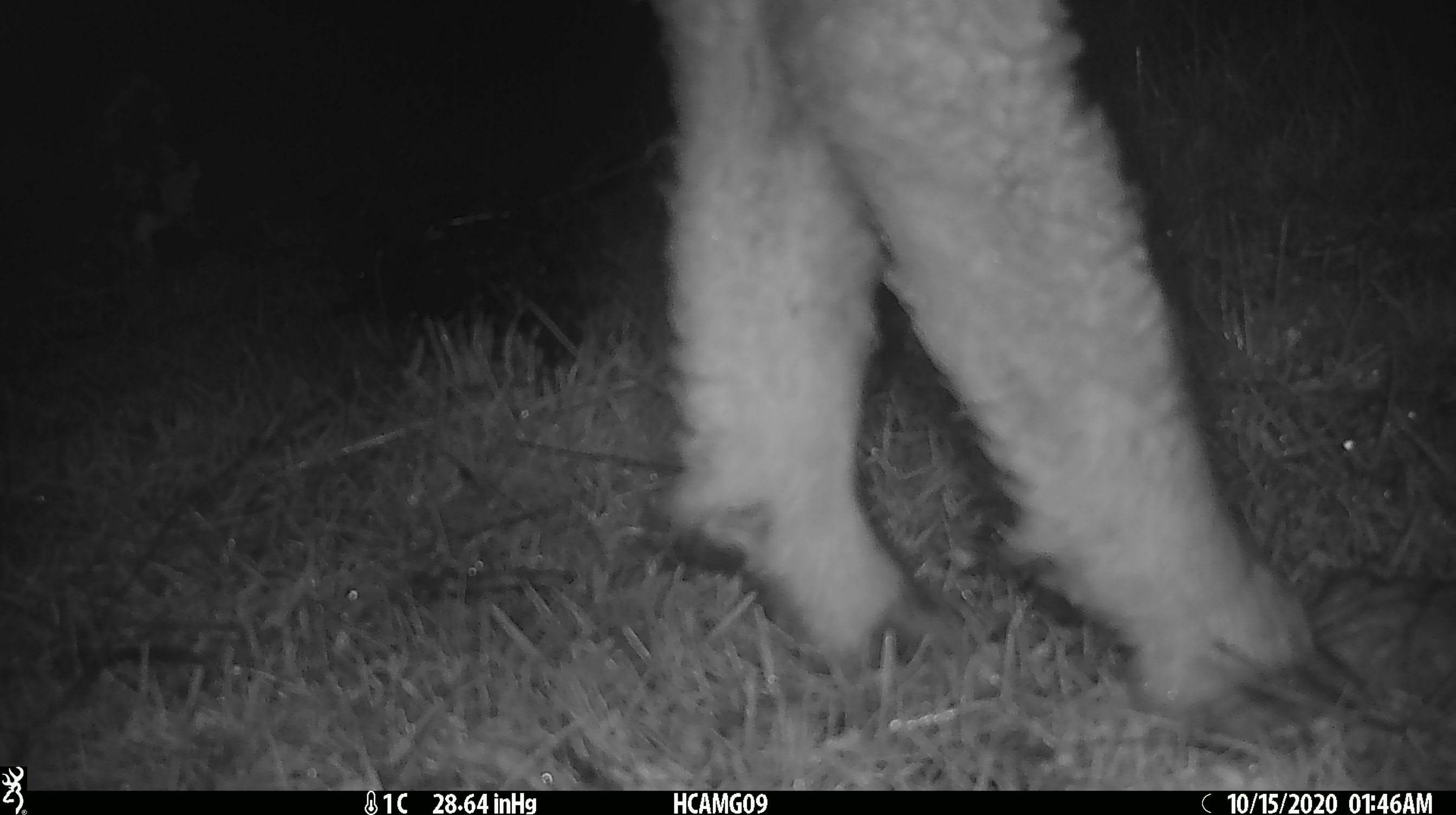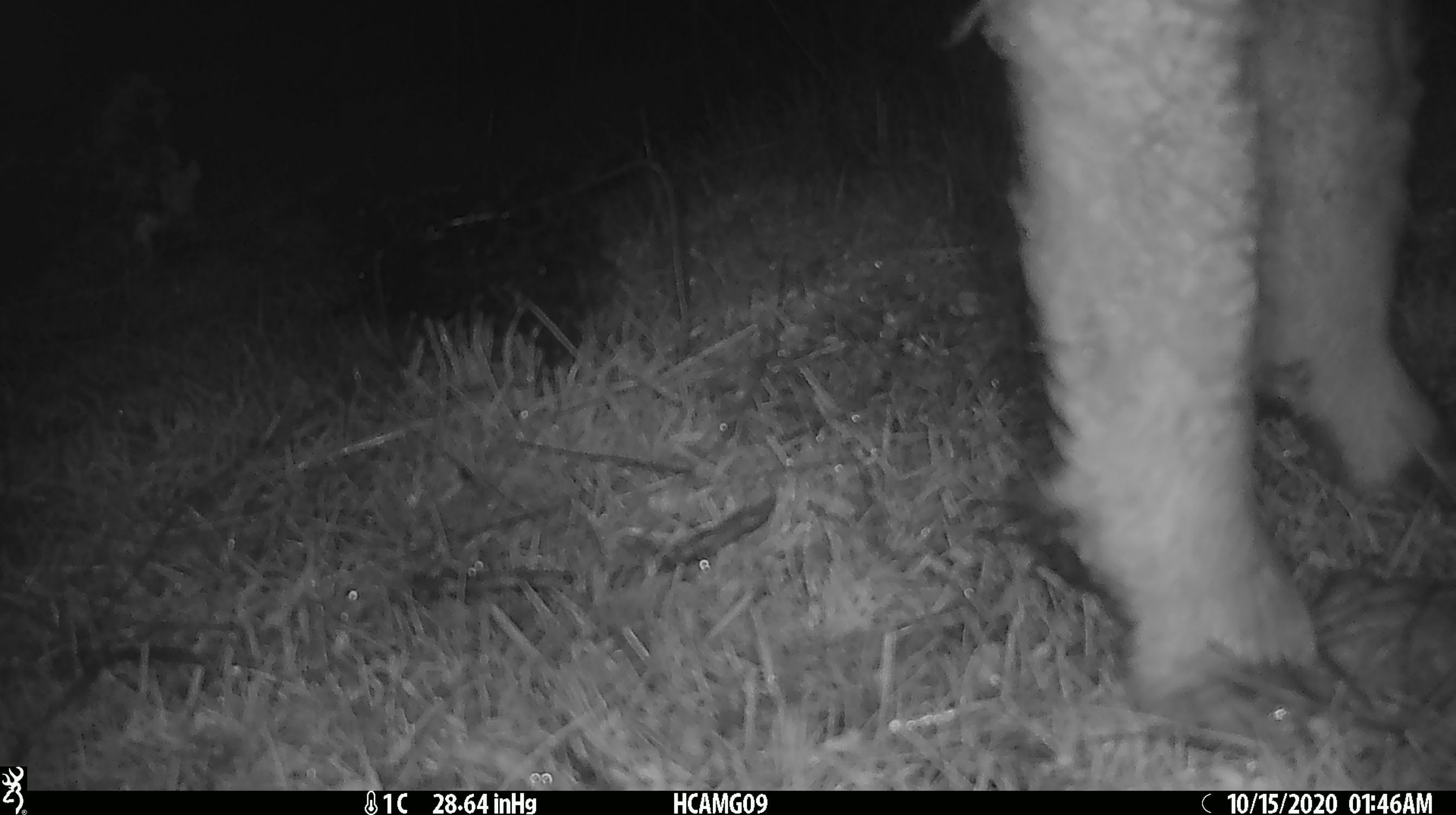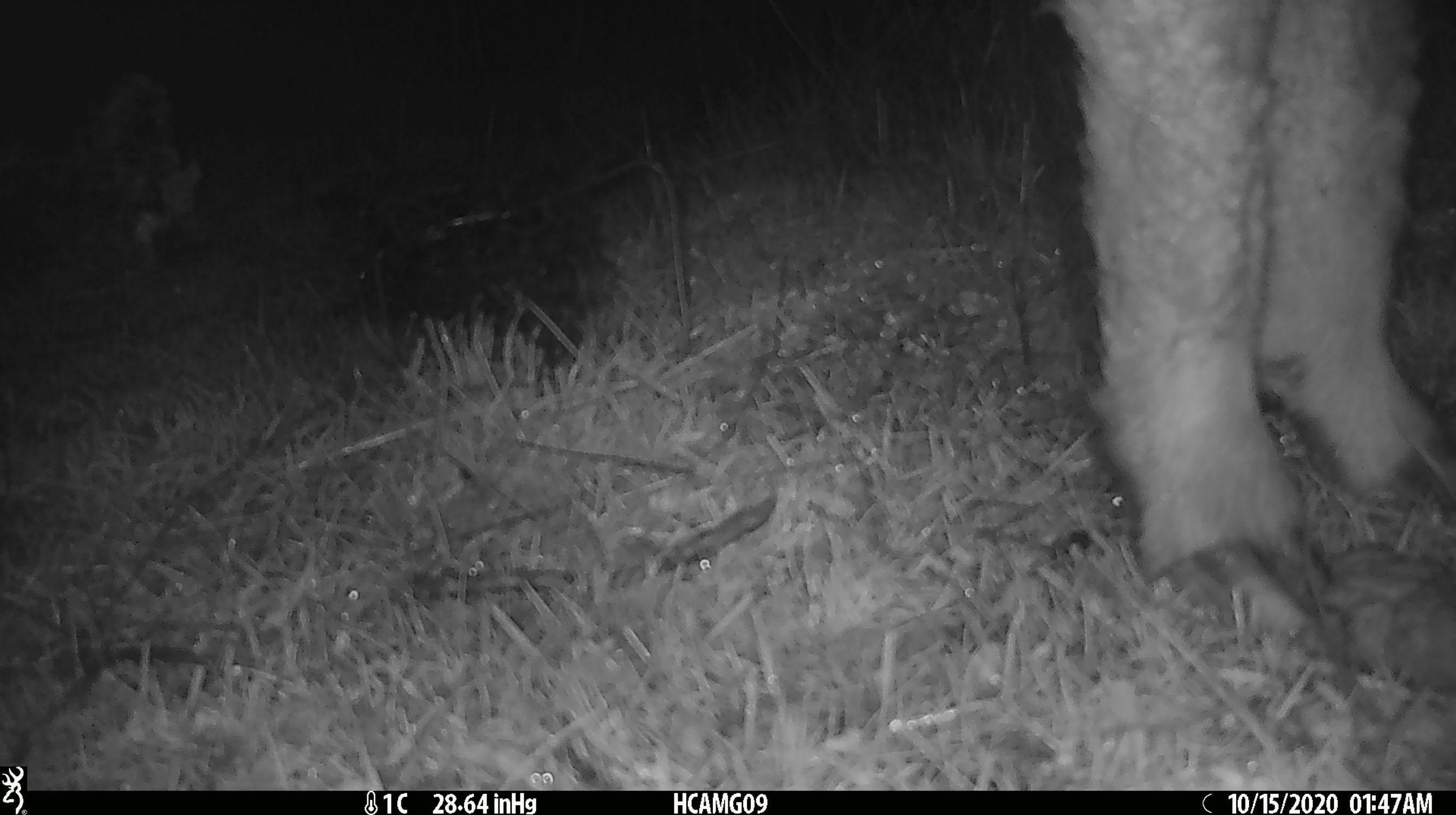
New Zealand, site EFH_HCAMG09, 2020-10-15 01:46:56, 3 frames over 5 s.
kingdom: Animalia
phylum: Chordata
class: Mammalia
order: Artiodactyla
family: Bovidae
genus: Ovis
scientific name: Ovis aries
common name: domestic sheep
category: sheep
Sheep (domestic sheep) (Ovis aries).